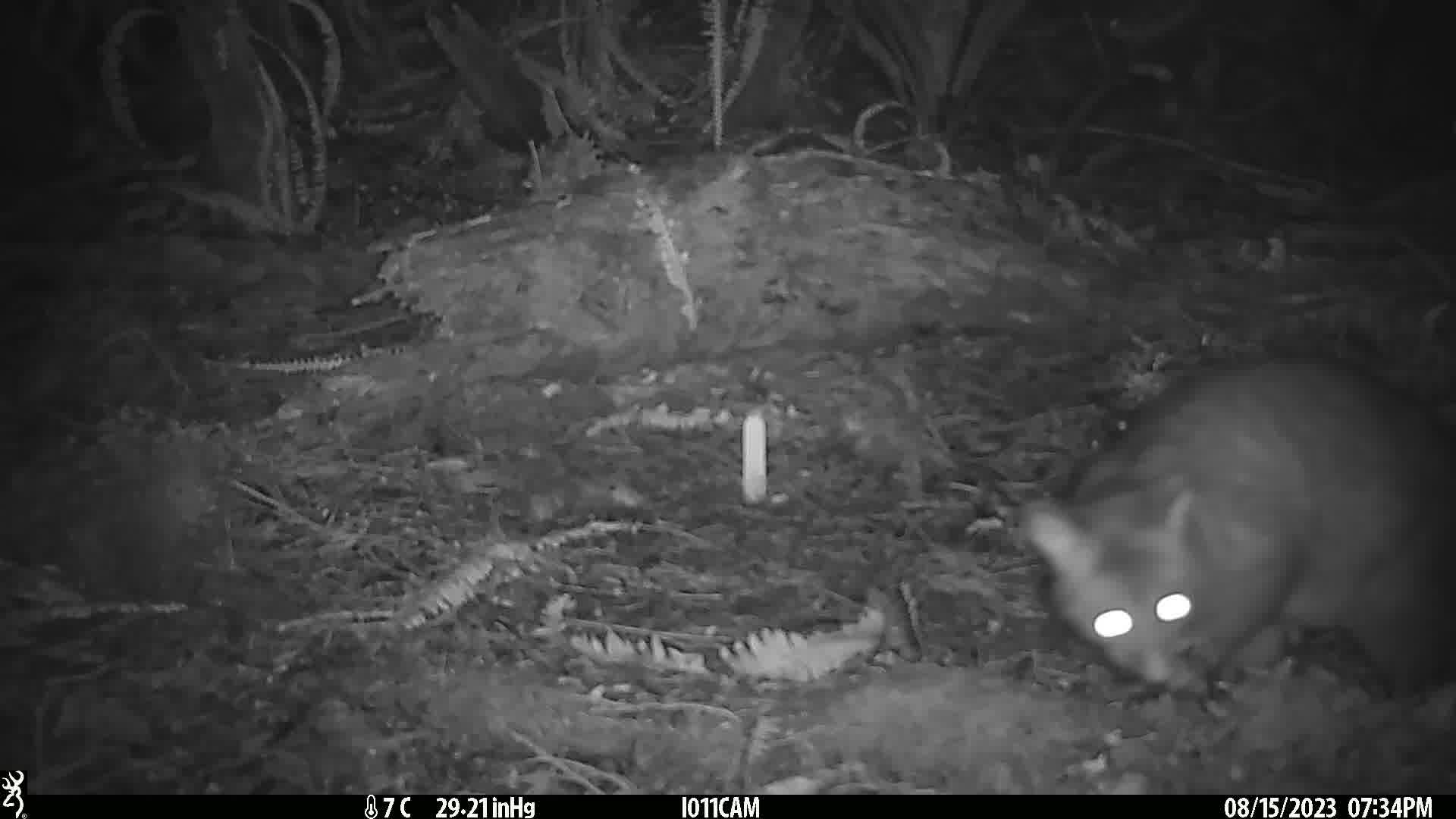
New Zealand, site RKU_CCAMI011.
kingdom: Animalia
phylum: Chordata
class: Mammalia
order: Diprotodontia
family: Phalangeridae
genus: Trichosurus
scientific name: Trichosurus vulpecula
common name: common brushtail possum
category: possum